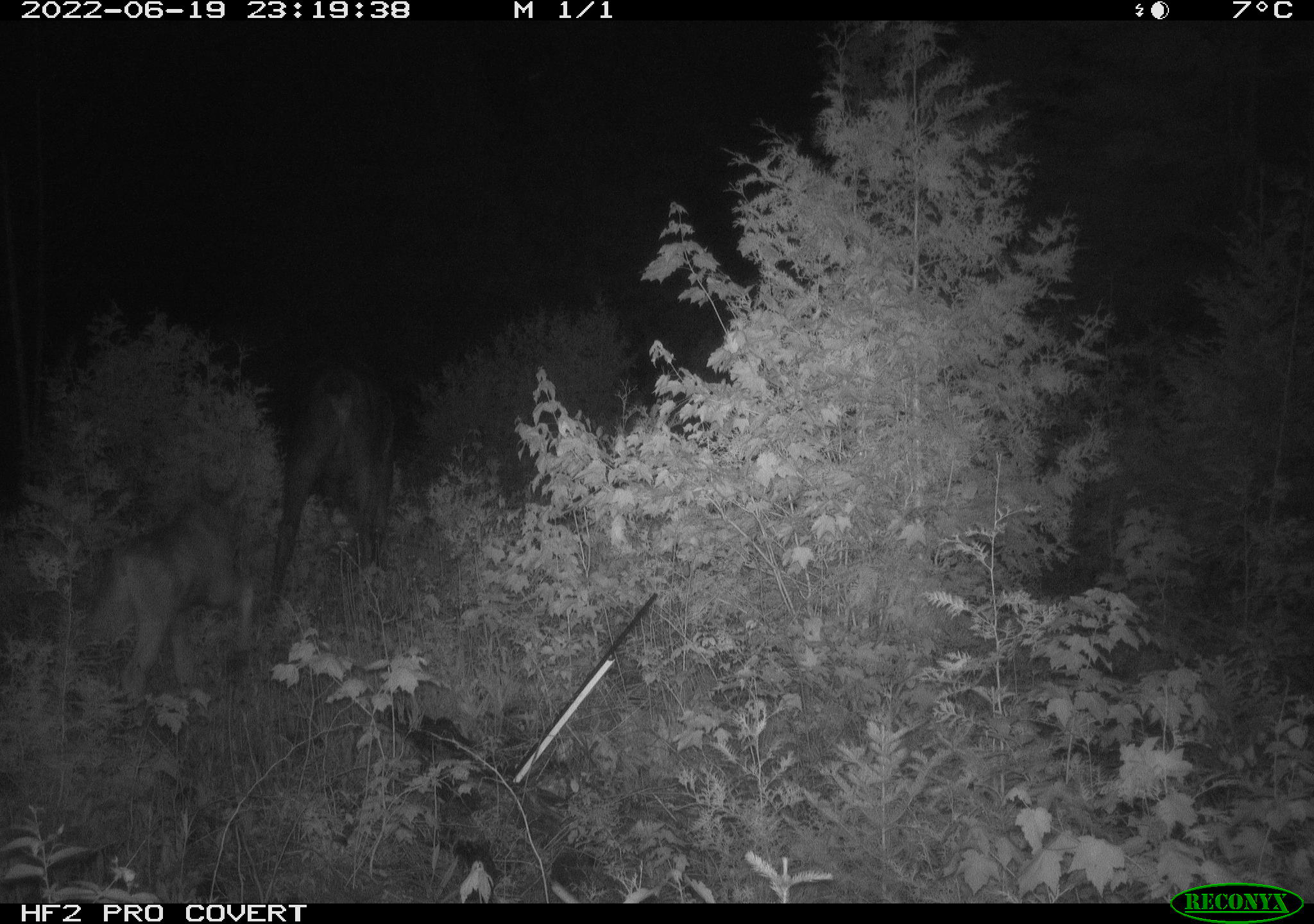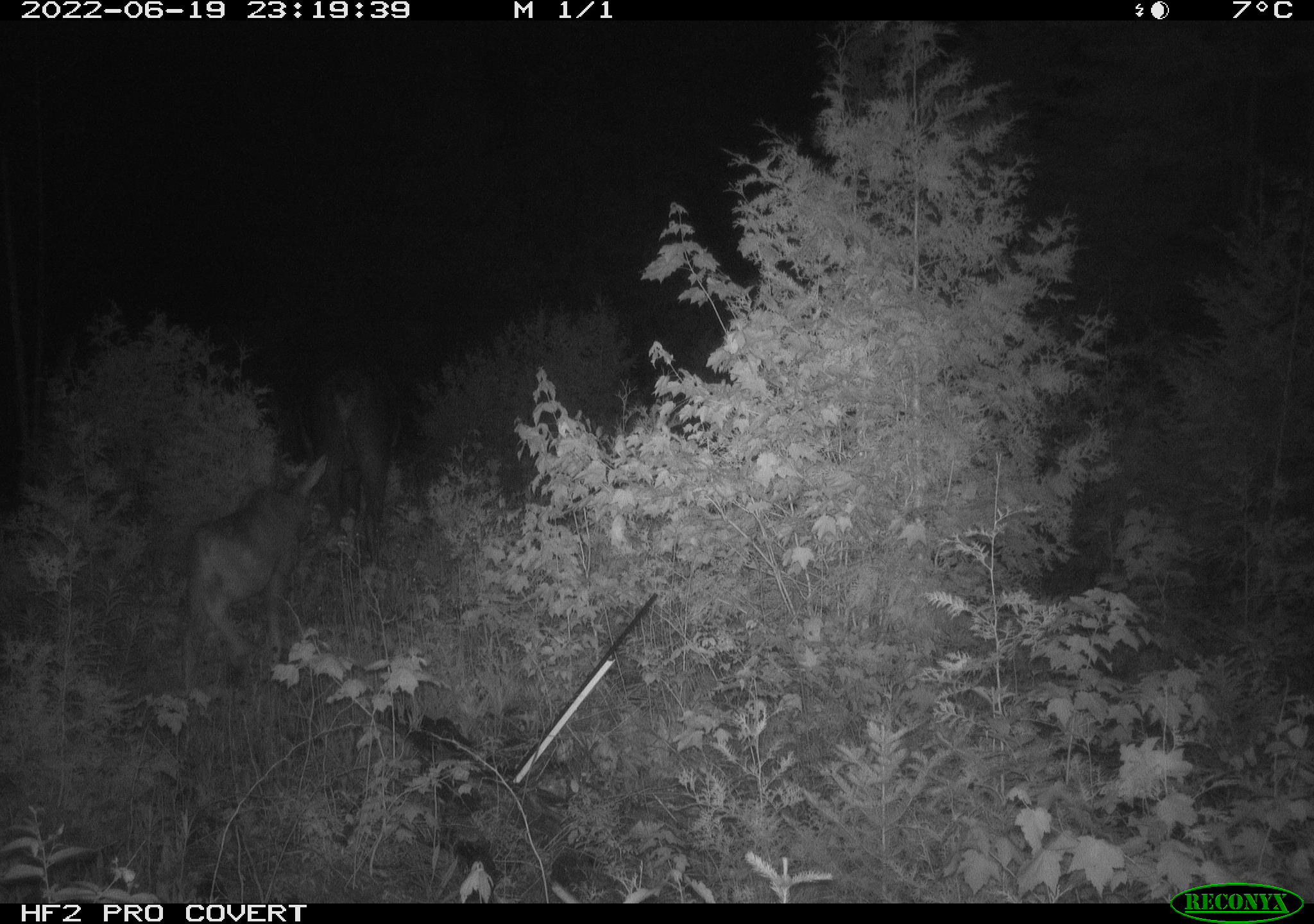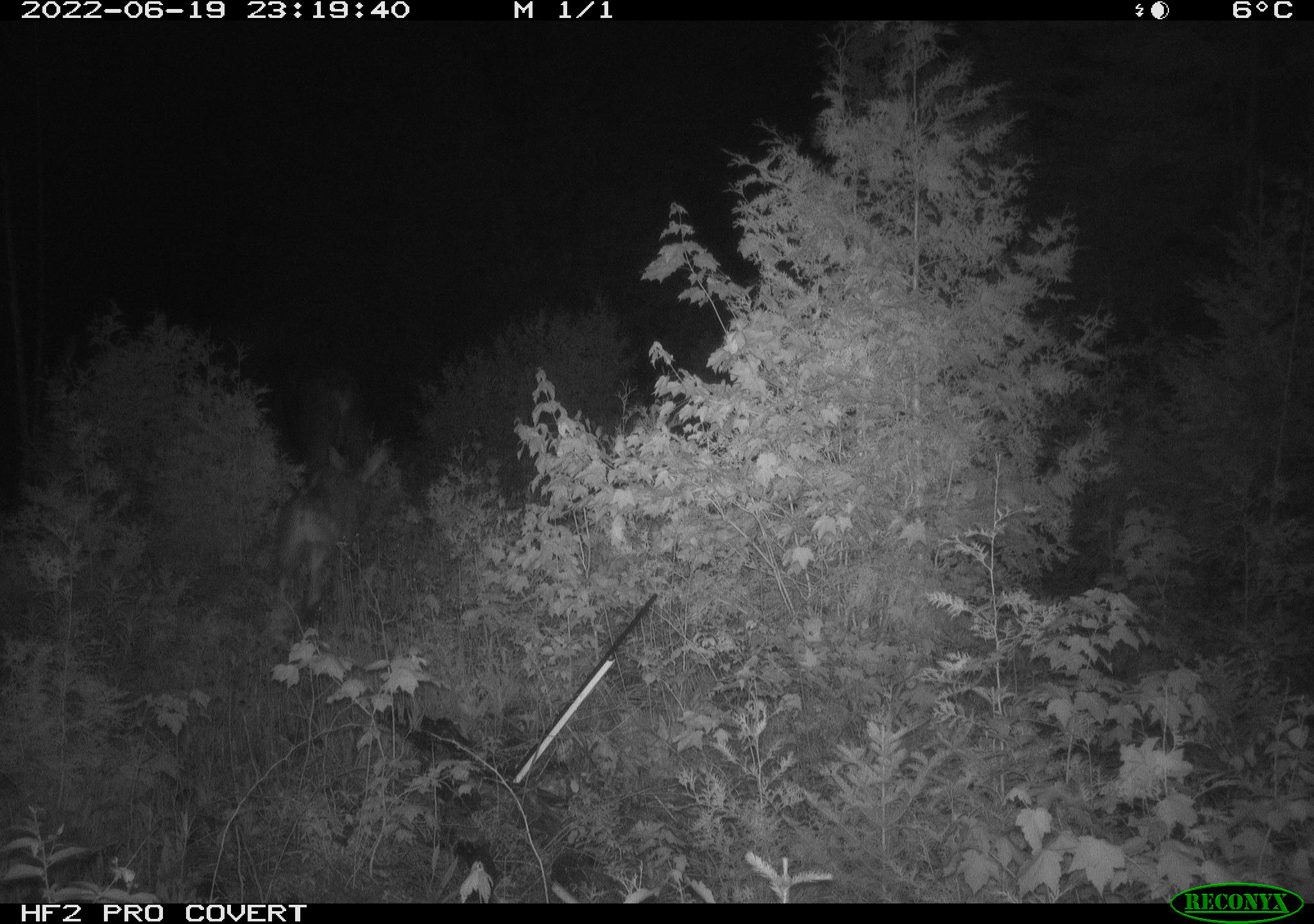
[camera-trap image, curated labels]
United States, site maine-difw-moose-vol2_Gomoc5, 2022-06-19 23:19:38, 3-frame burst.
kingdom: Animalia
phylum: Chordata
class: Mammalia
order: Artiodactyla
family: Cervidae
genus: Alces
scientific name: Alces alces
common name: moose